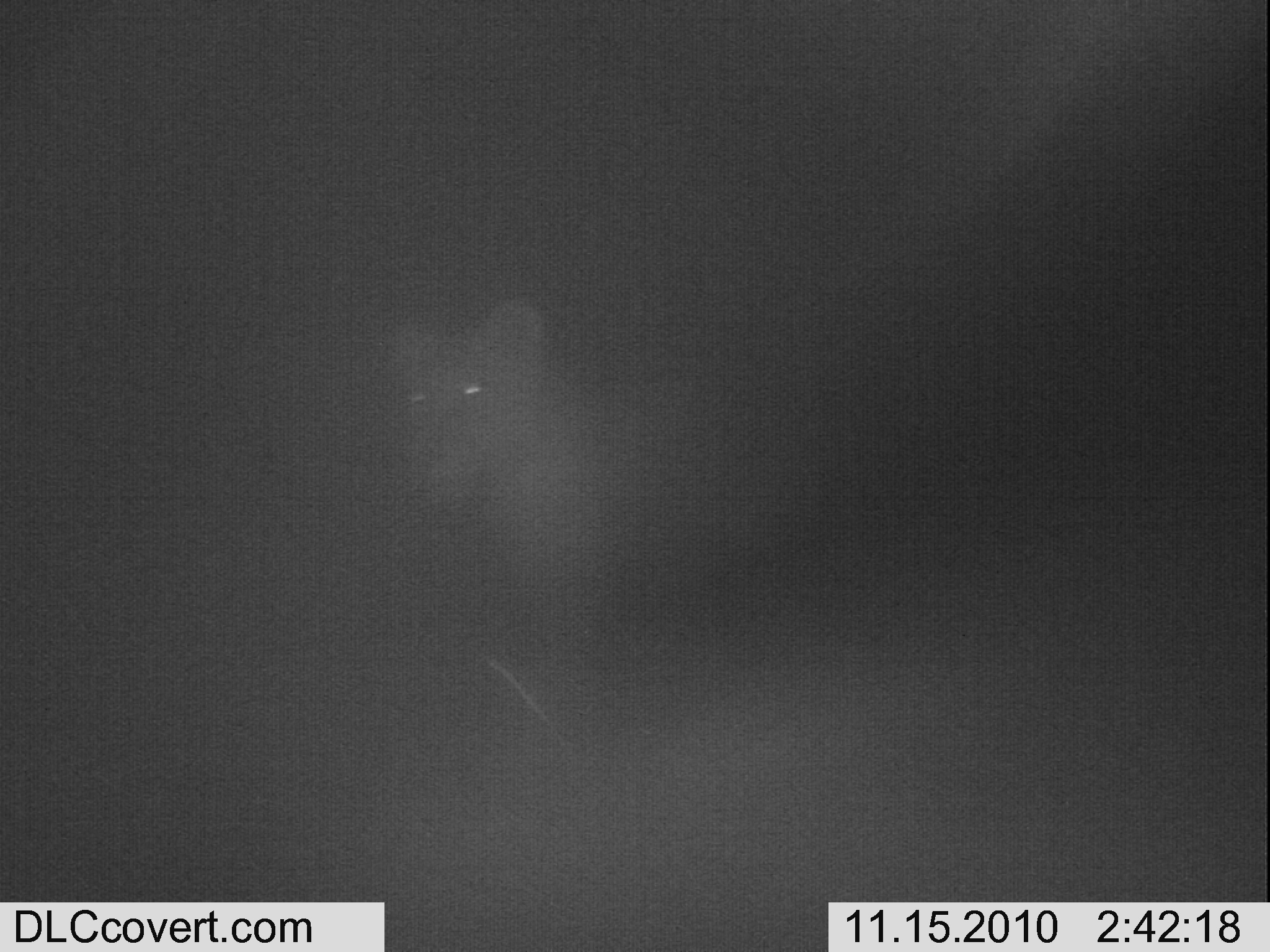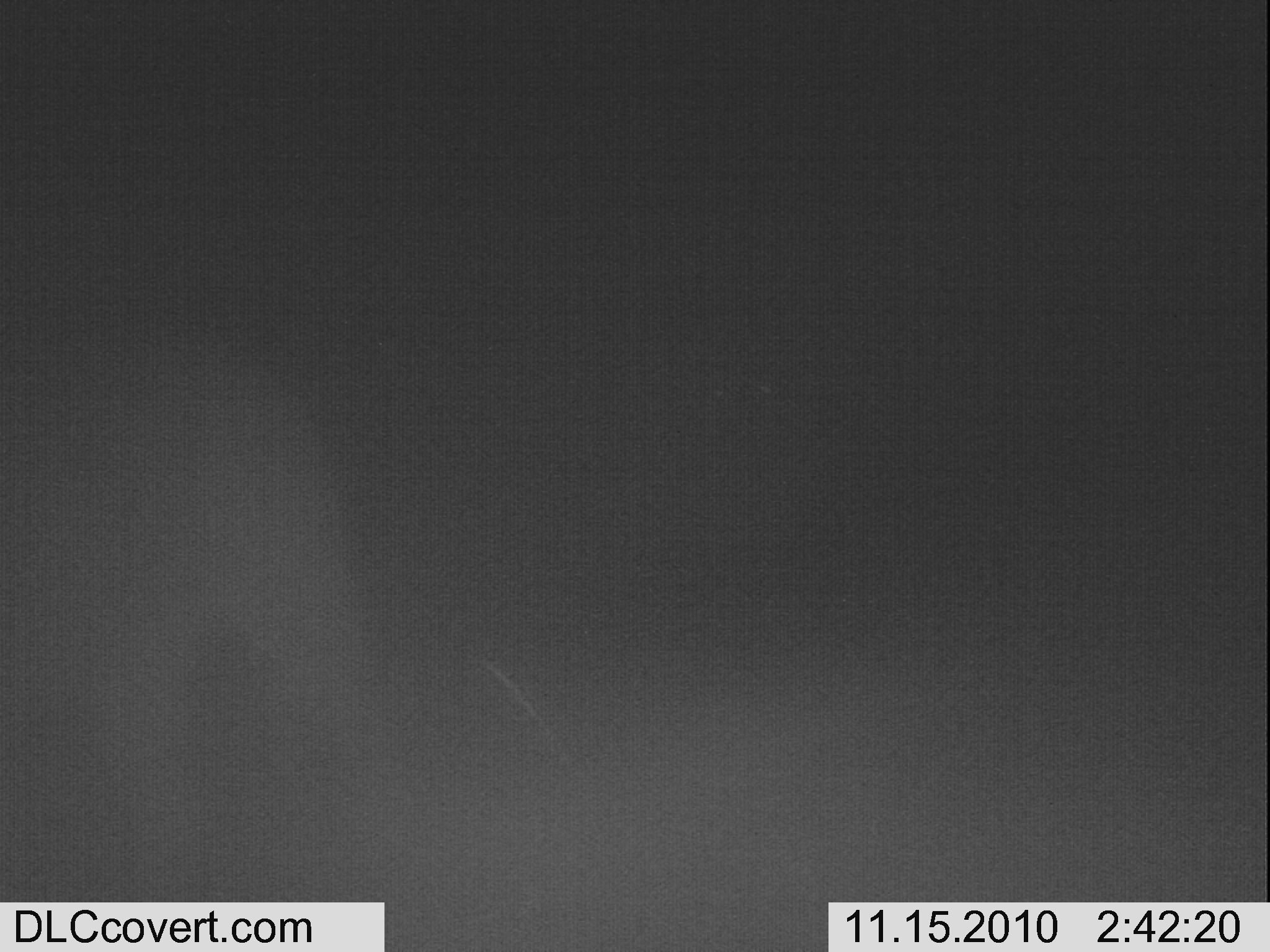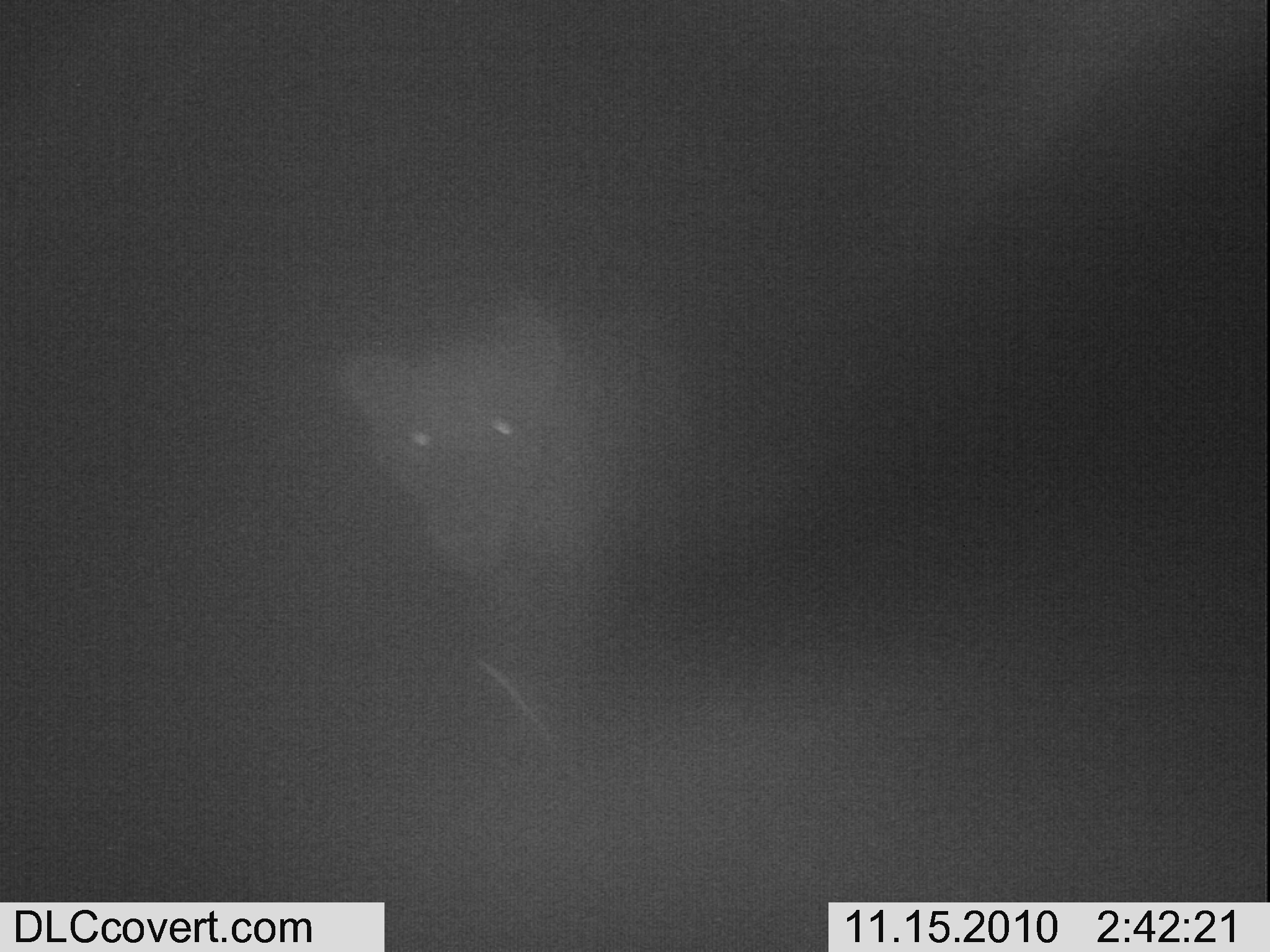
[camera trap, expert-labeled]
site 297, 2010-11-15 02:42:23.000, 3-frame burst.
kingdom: Animalia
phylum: Chordata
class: Mammalia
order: Carnivora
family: Felidae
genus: Panthera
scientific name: Panthera leo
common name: lion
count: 1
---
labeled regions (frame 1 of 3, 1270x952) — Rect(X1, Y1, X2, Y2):
panthera leo: Rect(380, 294, 800, 670)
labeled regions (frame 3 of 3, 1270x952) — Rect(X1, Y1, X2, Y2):
panthera leo: Rect(345, 309, 690, 735)